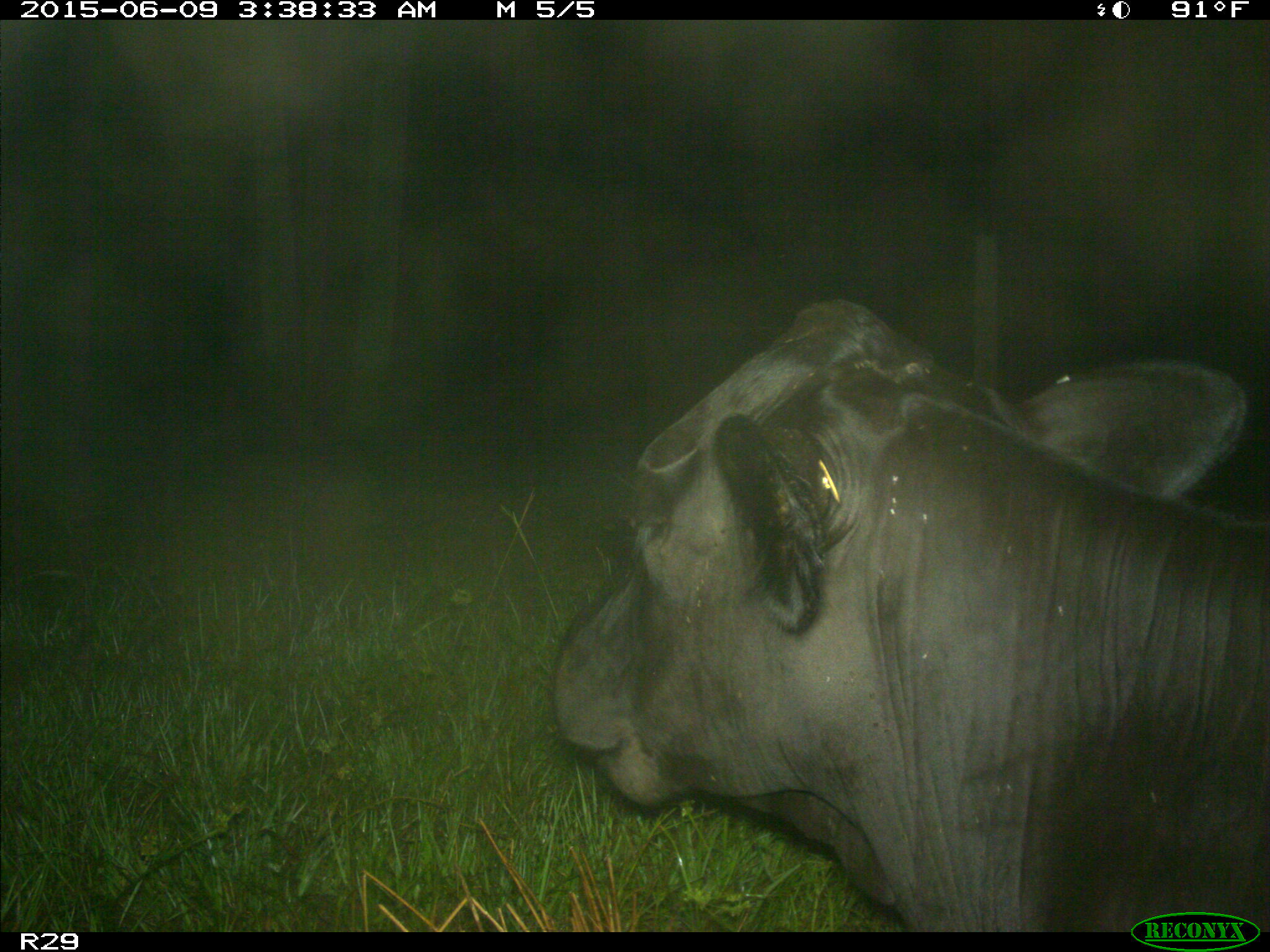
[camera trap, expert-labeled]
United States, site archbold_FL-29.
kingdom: Animalia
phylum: Chordata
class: Mammalia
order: Artiodactyla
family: Bovidae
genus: Bos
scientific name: Bos taurus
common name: domestic cow